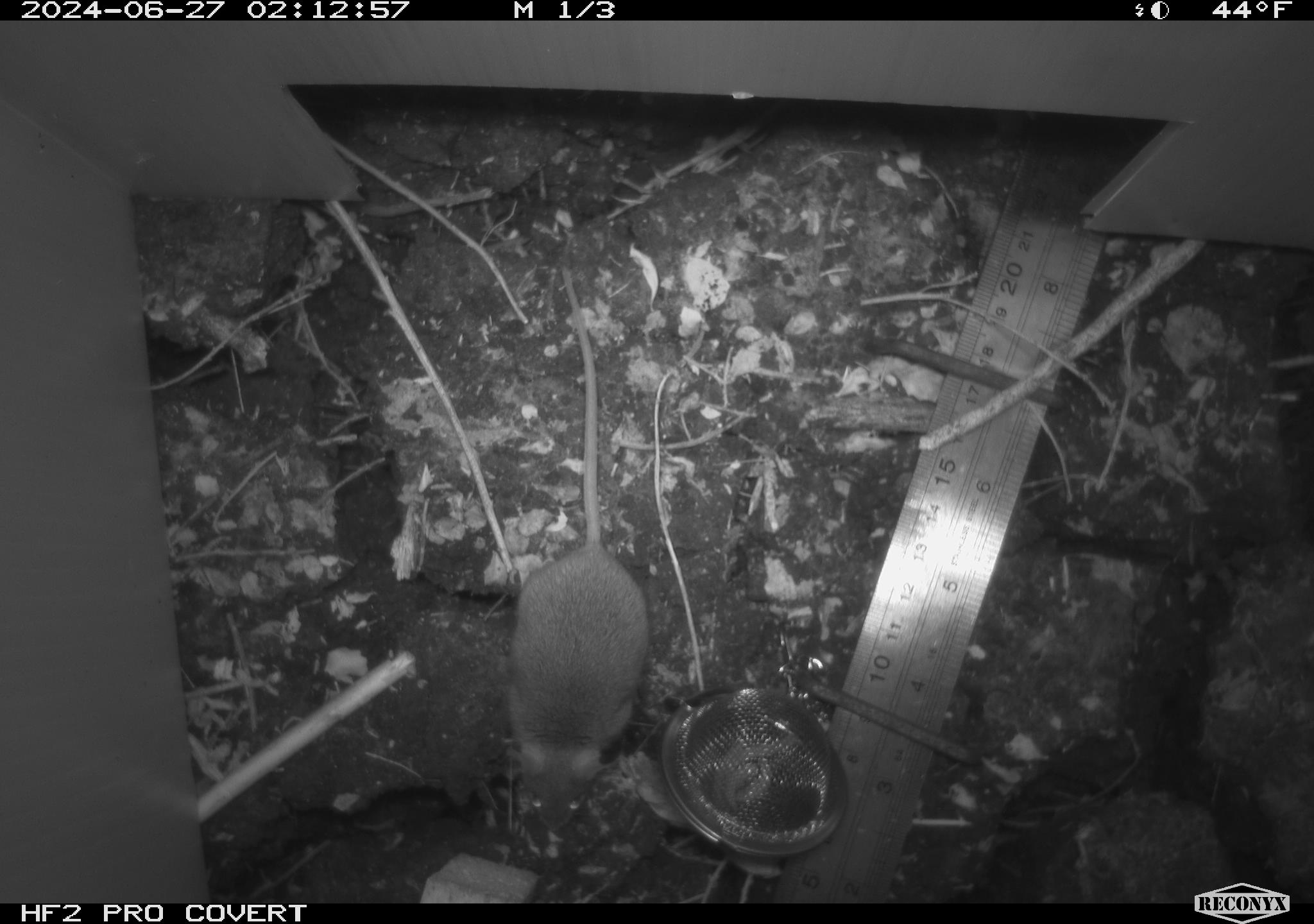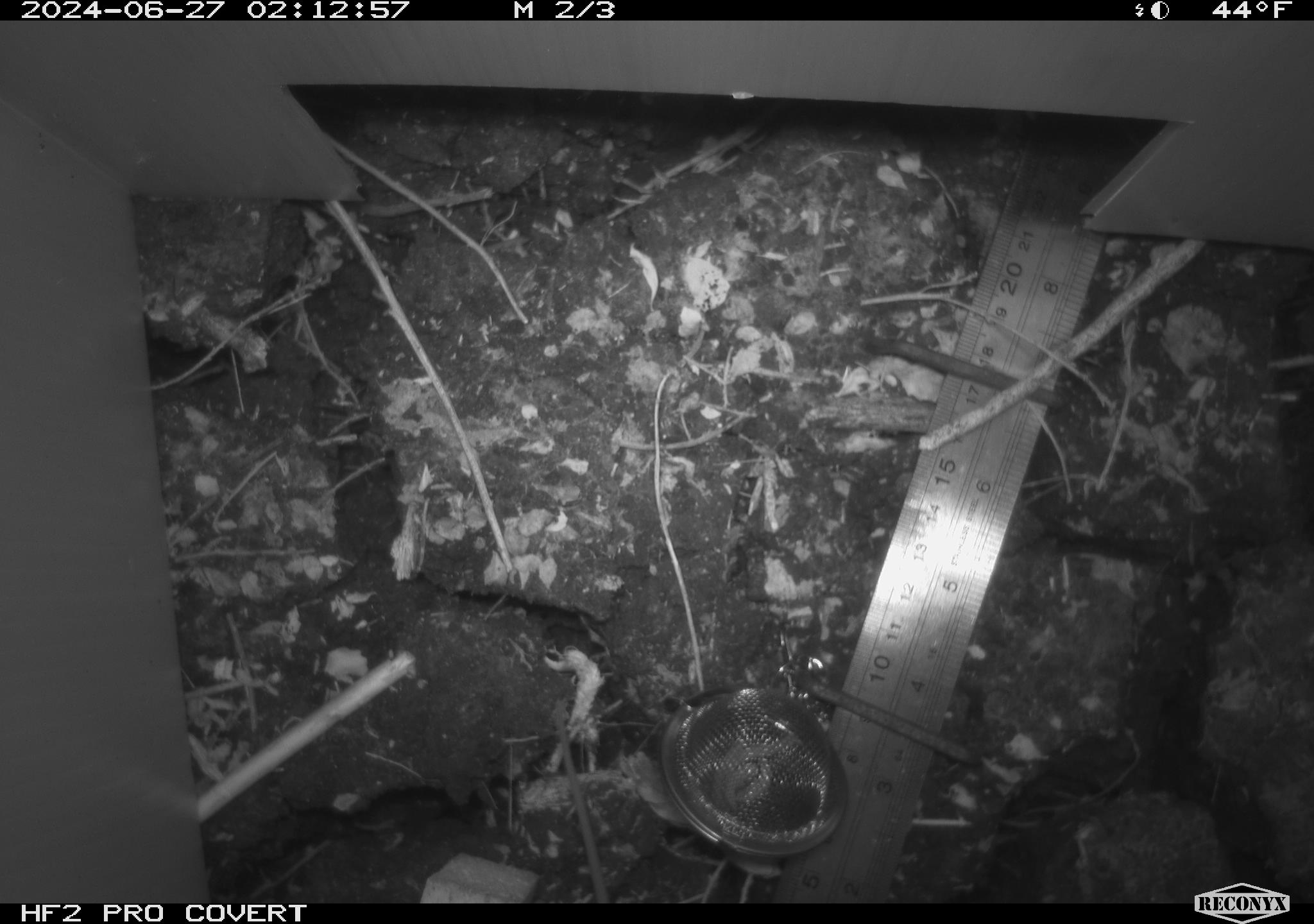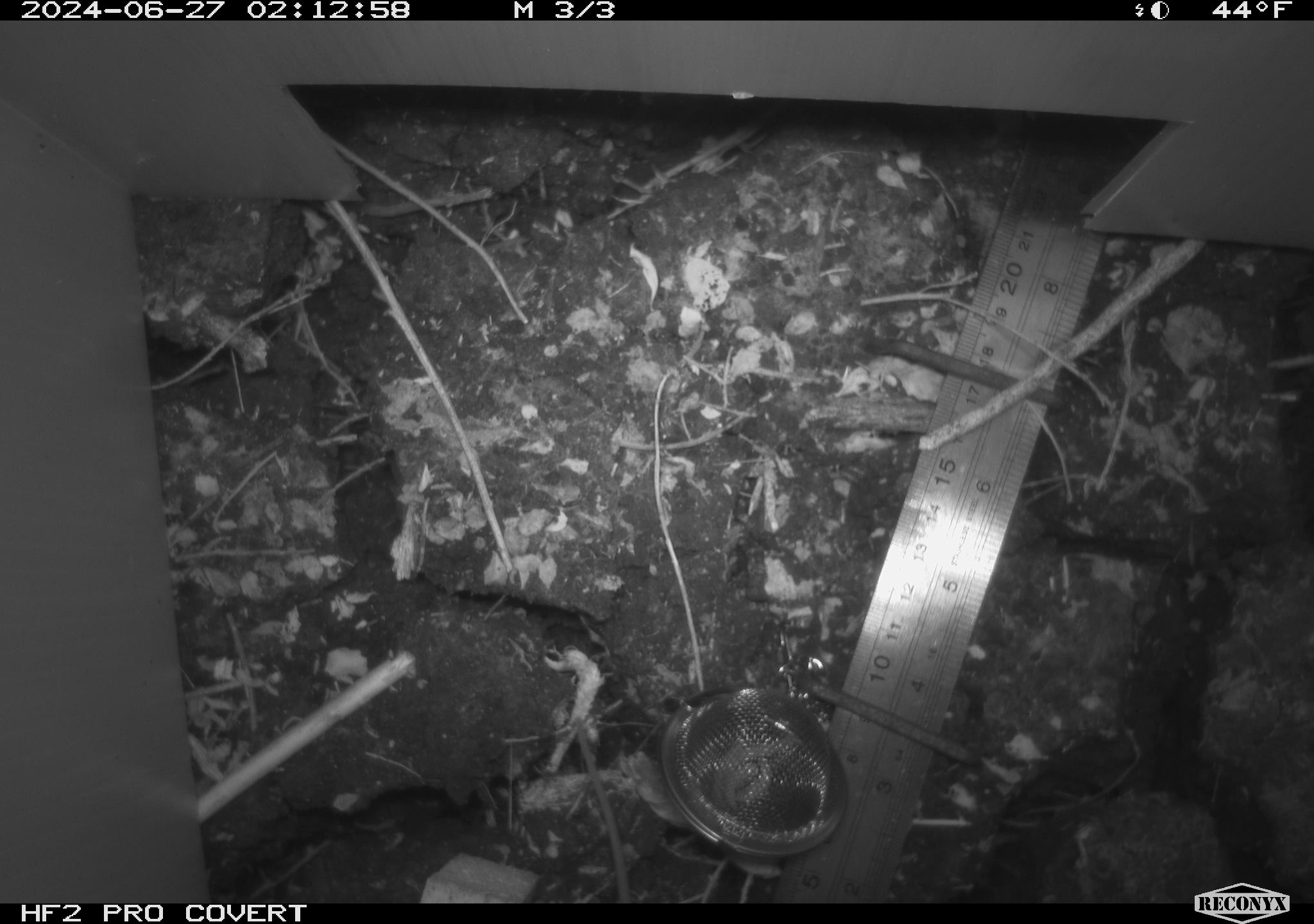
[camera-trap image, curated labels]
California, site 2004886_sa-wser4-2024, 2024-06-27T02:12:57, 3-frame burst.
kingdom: Animalia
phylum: Chordata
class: Mammalia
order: Rodentia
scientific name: Rodentia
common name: mouse species